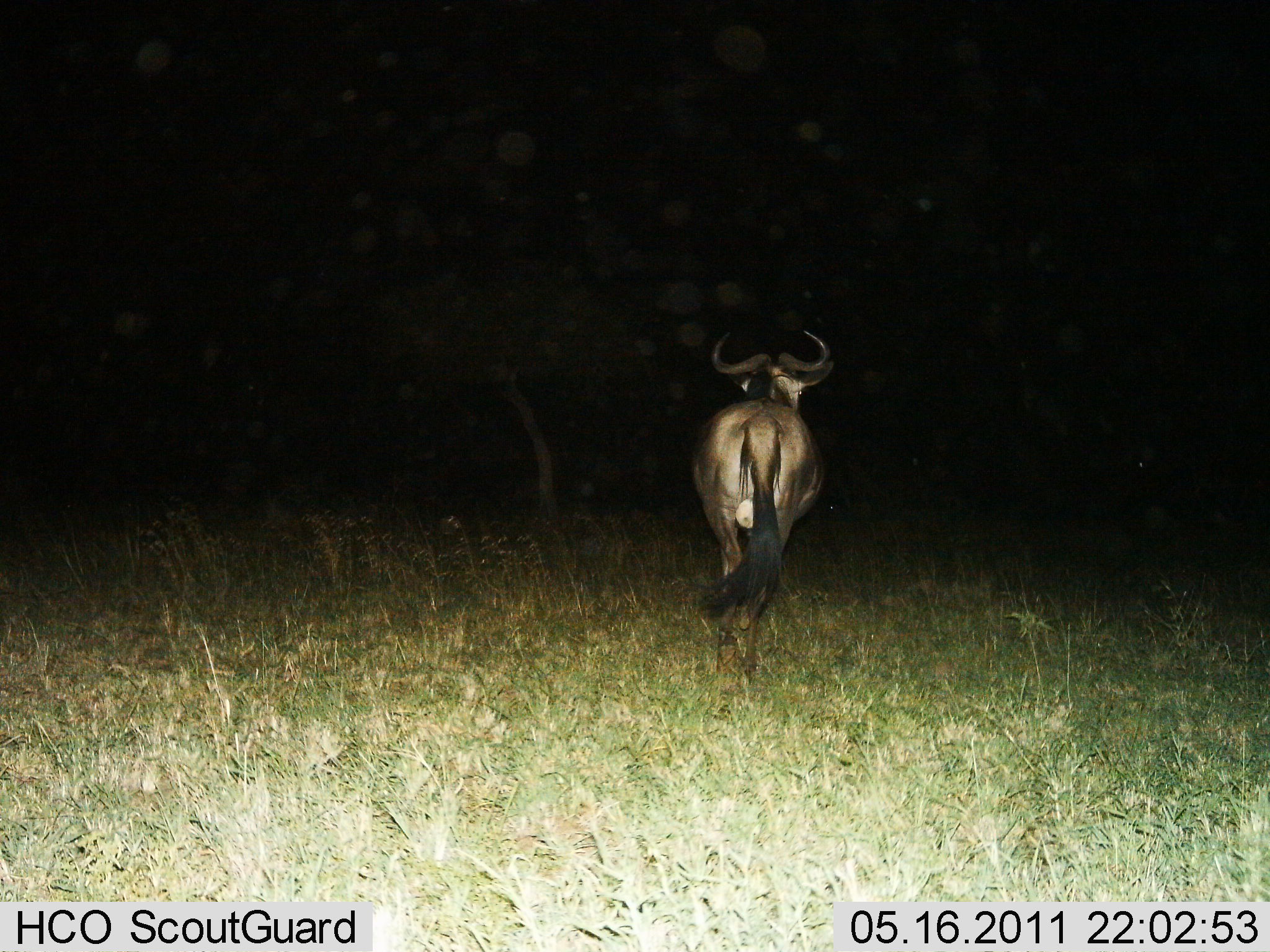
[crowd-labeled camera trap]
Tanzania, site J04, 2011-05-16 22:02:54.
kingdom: Animalia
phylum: Chordata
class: Mammalia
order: Artiodactyla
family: Bovidae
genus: Connochaetes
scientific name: Connochaetes taurinus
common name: blue wildebeest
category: wildebeest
Wildebeest (blue wildebeest) (Connochaetes taurinus), count 1. Behavior (volunteer vote fractions): standing 36%, resting 0%, moving 73%, interacting 0%. Young present (vote fraction): 0%. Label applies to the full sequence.